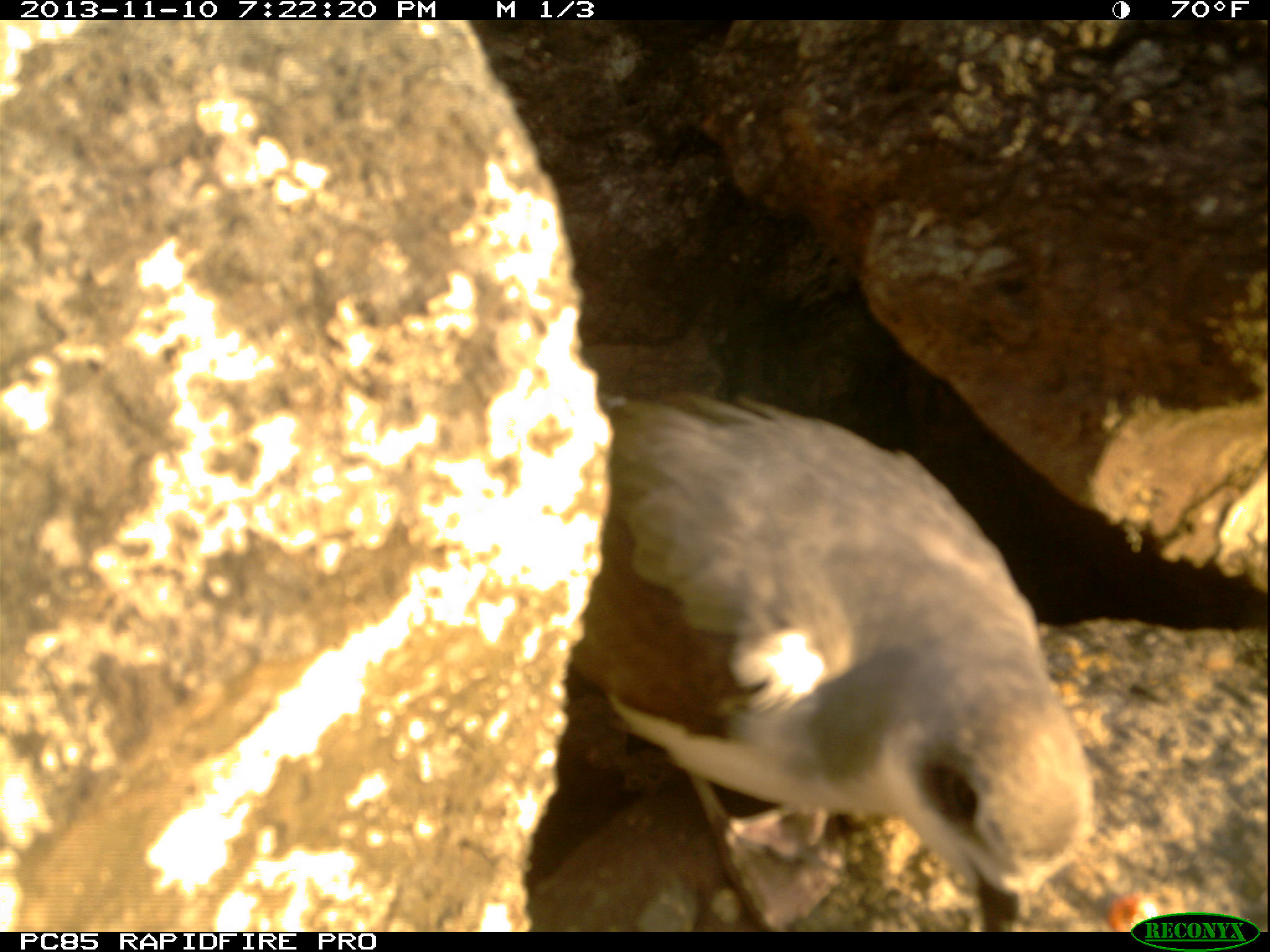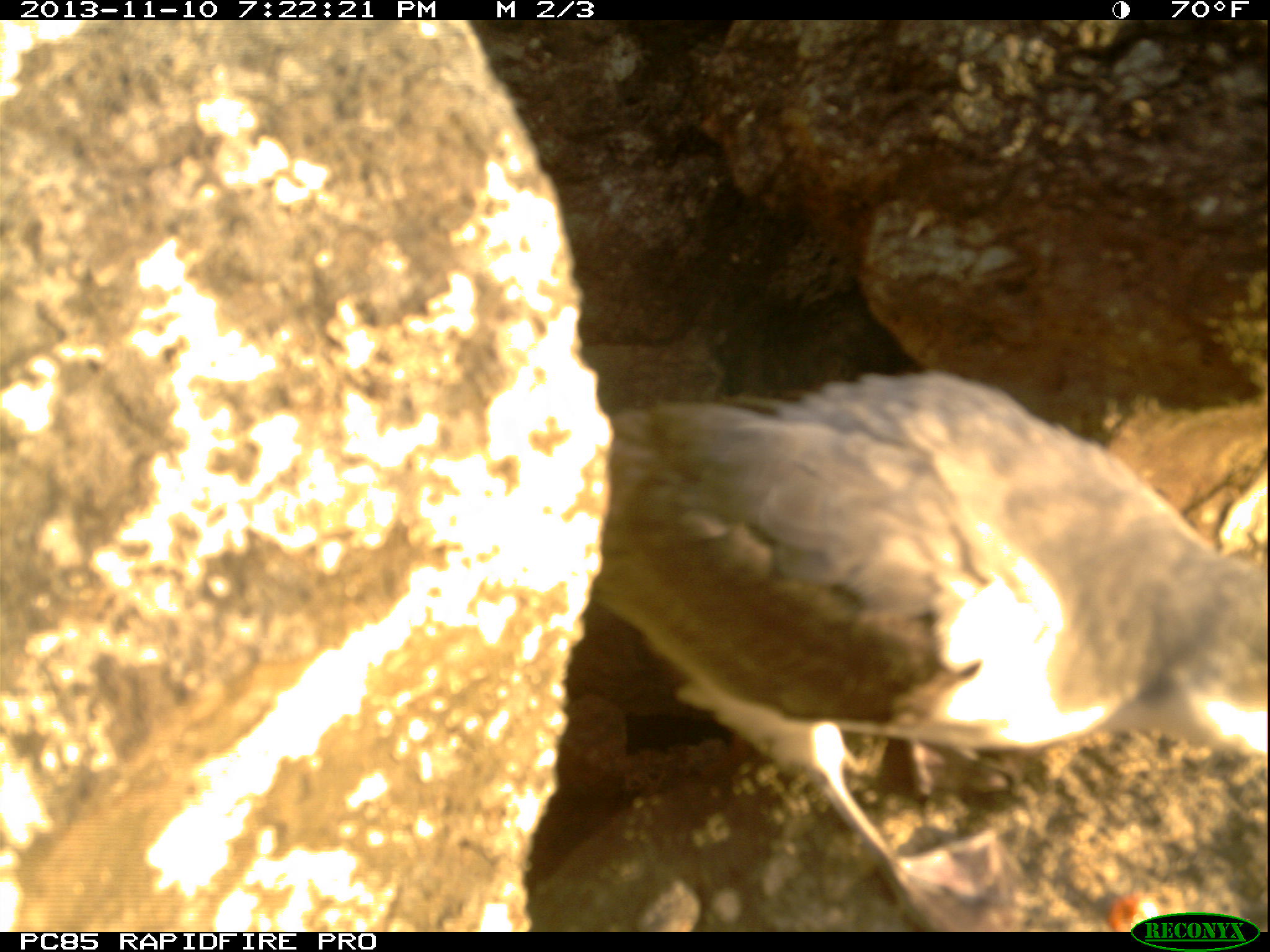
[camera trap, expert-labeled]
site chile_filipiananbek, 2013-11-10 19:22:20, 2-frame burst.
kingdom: Animalia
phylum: Chordata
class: Aves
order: Procellariiformes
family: Procellariidae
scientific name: Procellariidae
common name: petrel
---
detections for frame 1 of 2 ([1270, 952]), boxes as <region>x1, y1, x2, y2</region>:
petrel: <region>526, 381, 1106, 928</region>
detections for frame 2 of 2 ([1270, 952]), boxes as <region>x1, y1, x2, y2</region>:
petrel: <region>551, 361, 1263, 880</region>